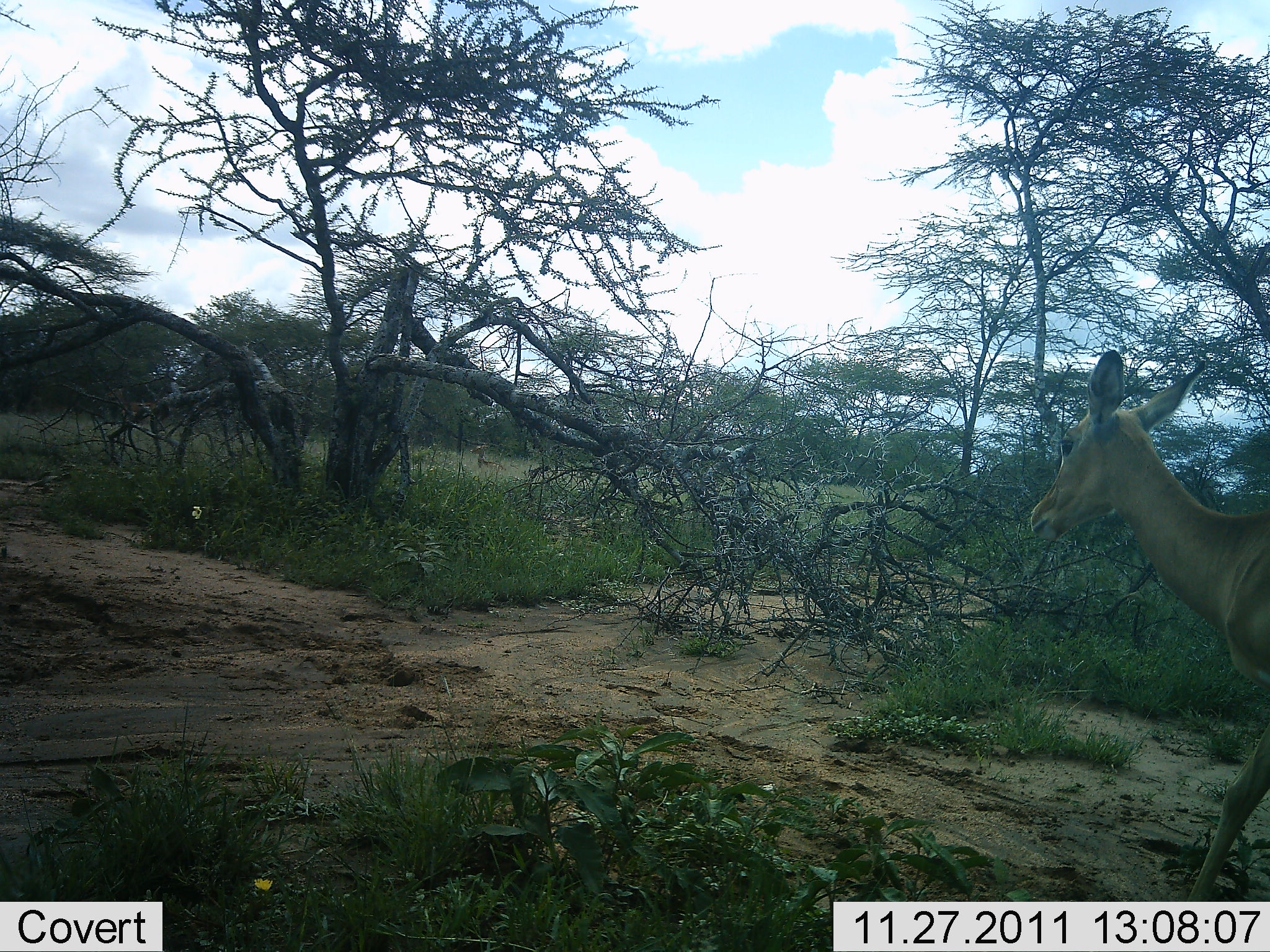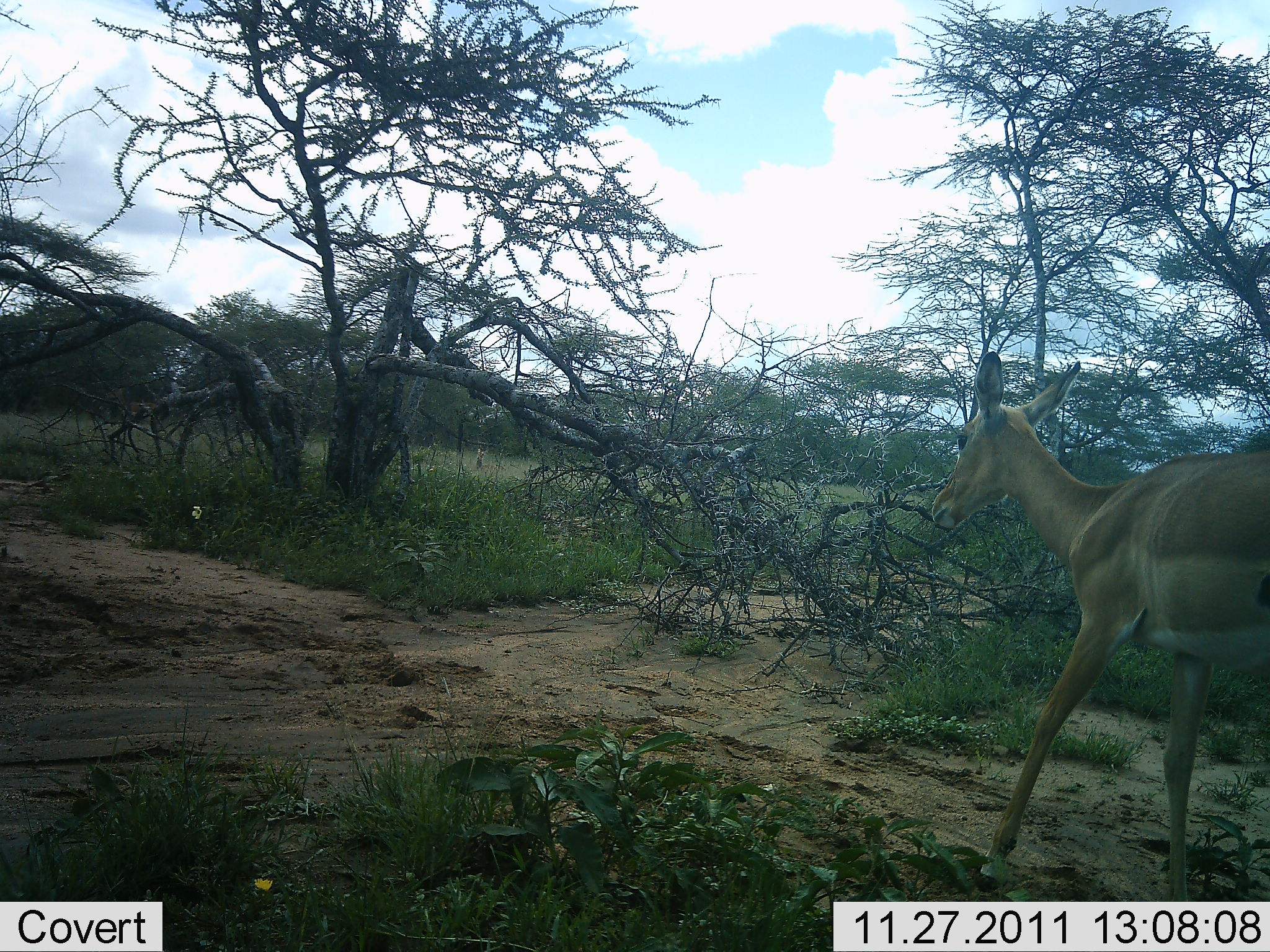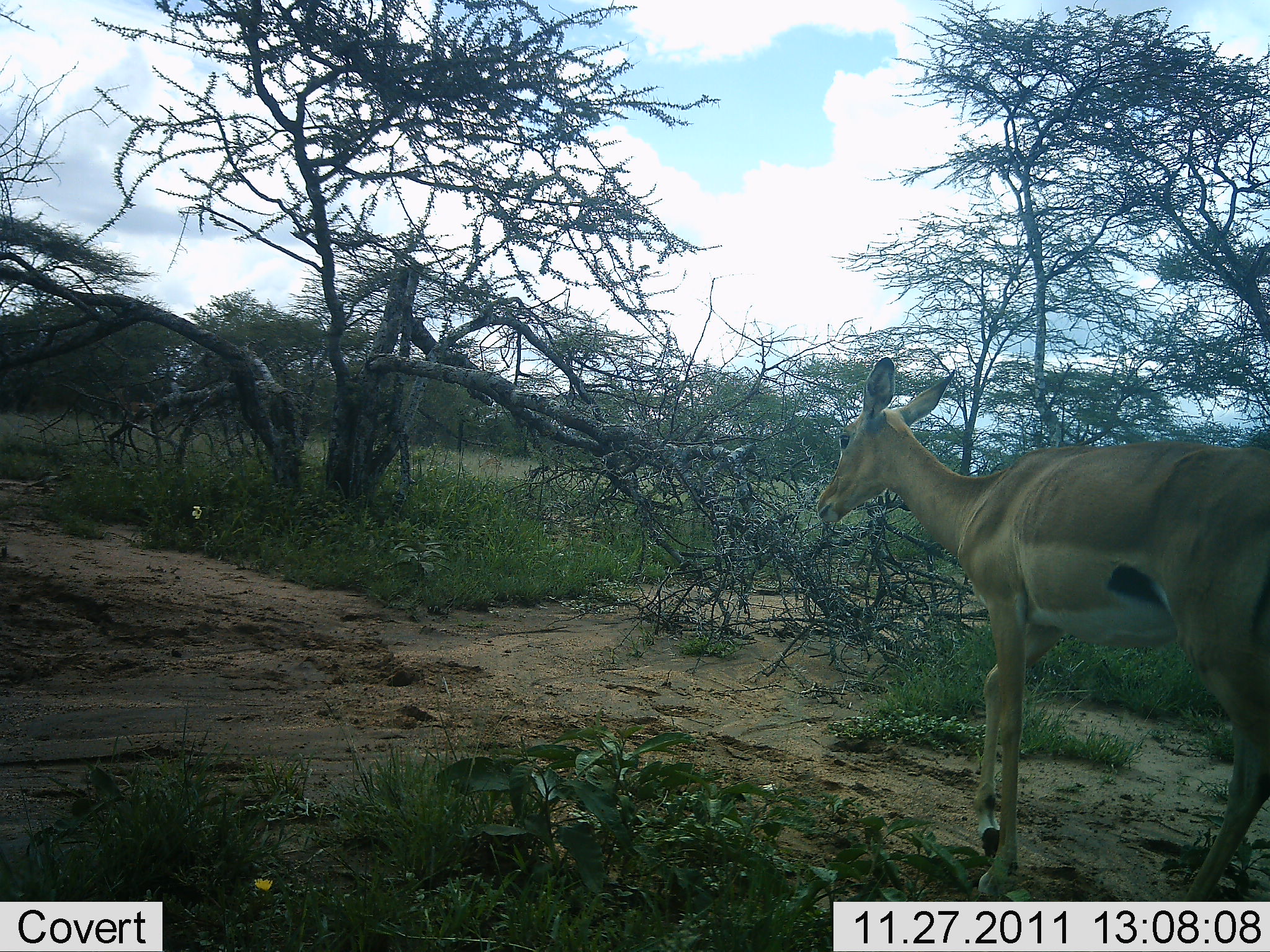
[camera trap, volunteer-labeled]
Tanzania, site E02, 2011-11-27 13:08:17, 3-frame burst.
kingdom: Animalia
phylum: Chordata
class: Mammalia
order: Artiodactyla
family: Bovidae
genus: Aepyceros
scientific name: Aepyceros melampus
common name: impala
Impala (Aepyceros melampus), count 1. Behavior (volunteer vote fractions): standing 10%, resting 0%, moving 100%, interacting 0%. Young present (vote fraction): 0%. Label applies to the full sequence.